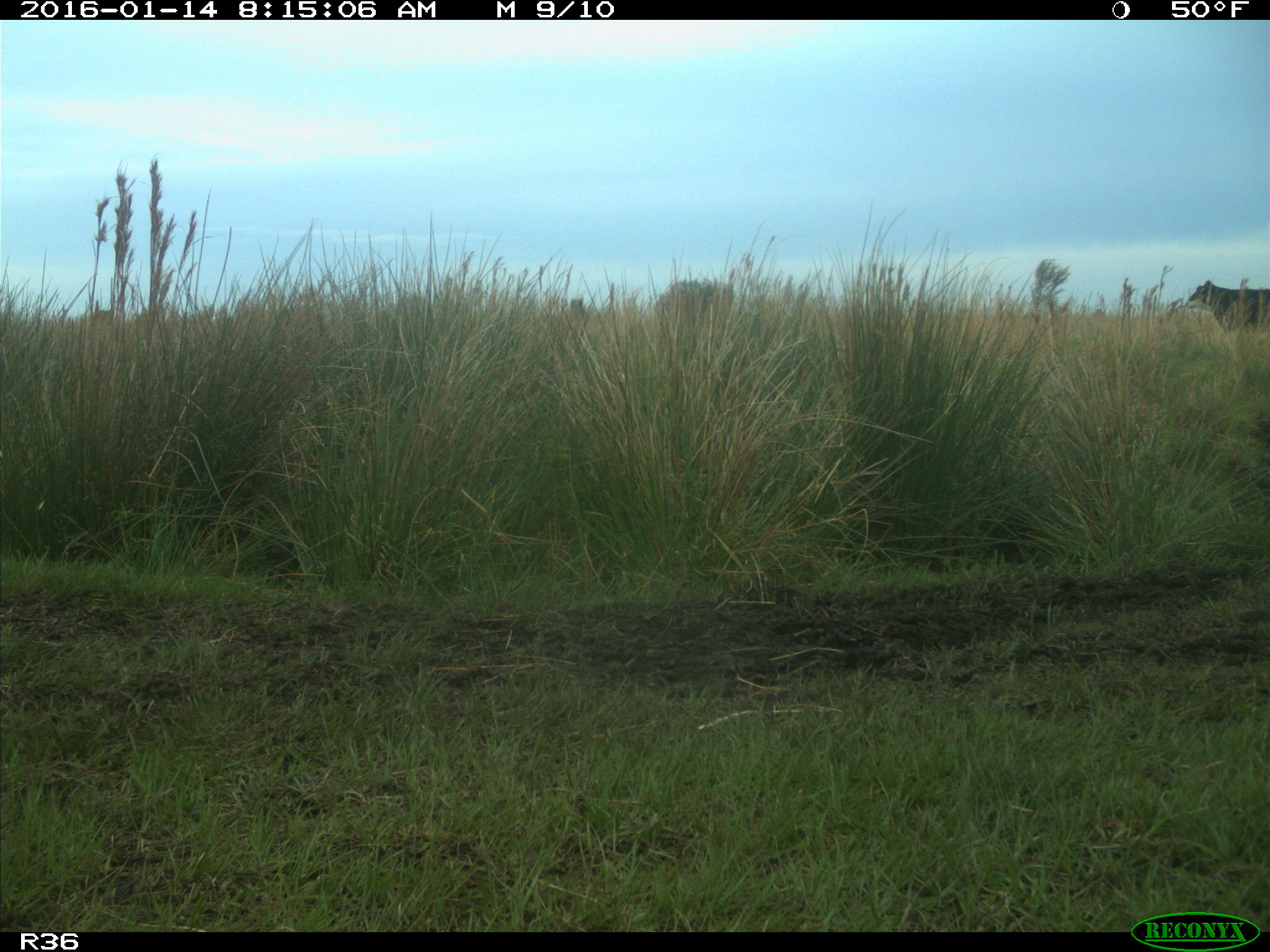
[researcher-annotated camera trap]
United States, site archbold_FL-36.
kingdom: Animalia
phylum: Chordata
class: Mammalia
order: Artiodactyla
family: Bovidae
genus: Bos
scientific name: Bos taurus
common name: domestic cow